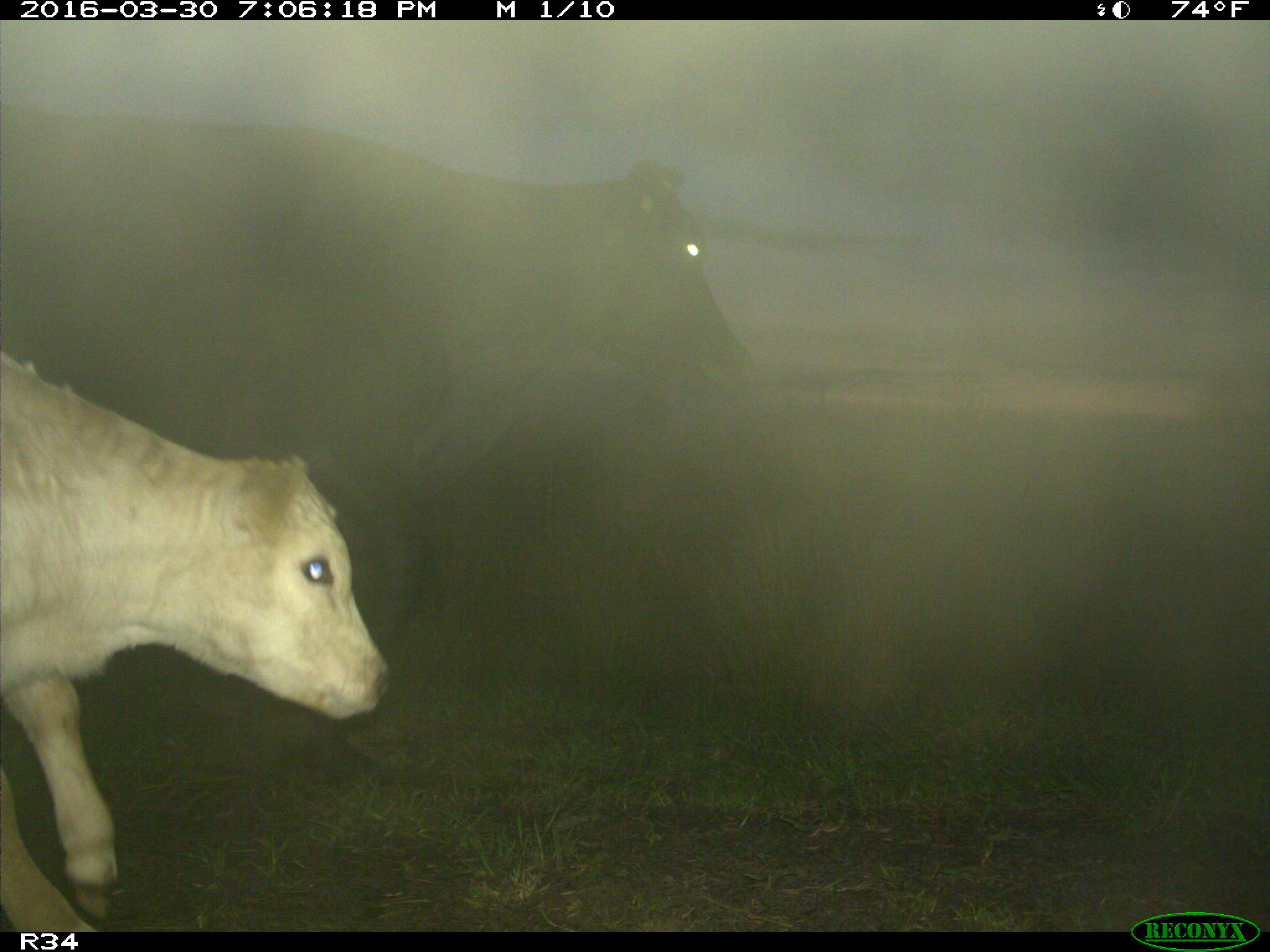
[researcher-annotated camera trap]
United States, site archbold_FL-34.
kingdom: Animalia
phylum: Chordata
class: Mammalia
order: Artiodactyla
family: Bovidae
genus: Bos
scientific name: Bos taurus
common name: domestic cow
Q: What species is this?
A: Bos taurus (domestic cow).